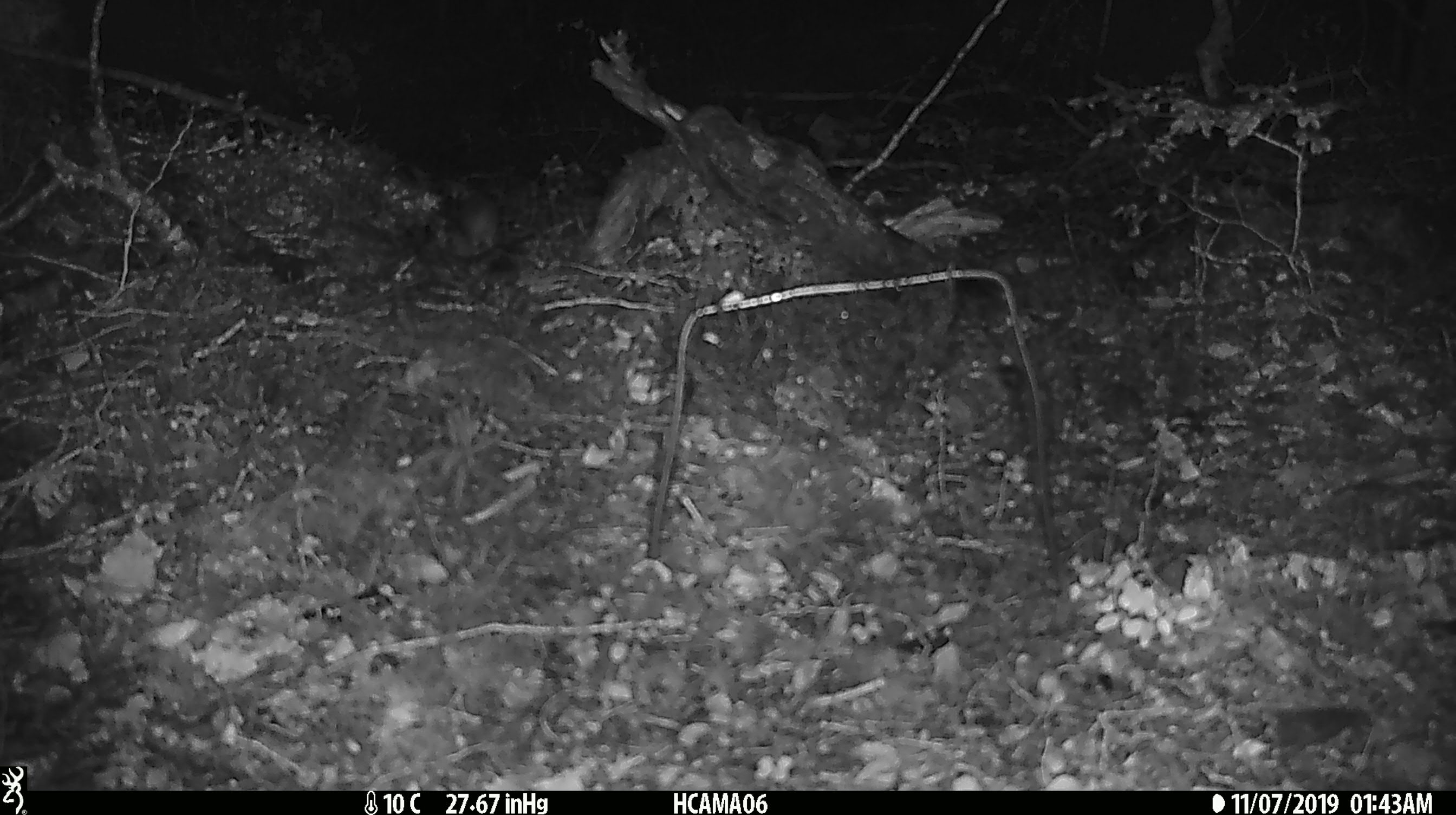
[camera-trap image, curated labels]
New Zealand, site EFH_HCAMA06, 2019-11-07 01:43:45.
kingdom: Animalia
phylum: Chordata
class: Mammalia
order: Rodentia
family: Muridae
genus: Mus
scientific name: Mus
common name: mouse